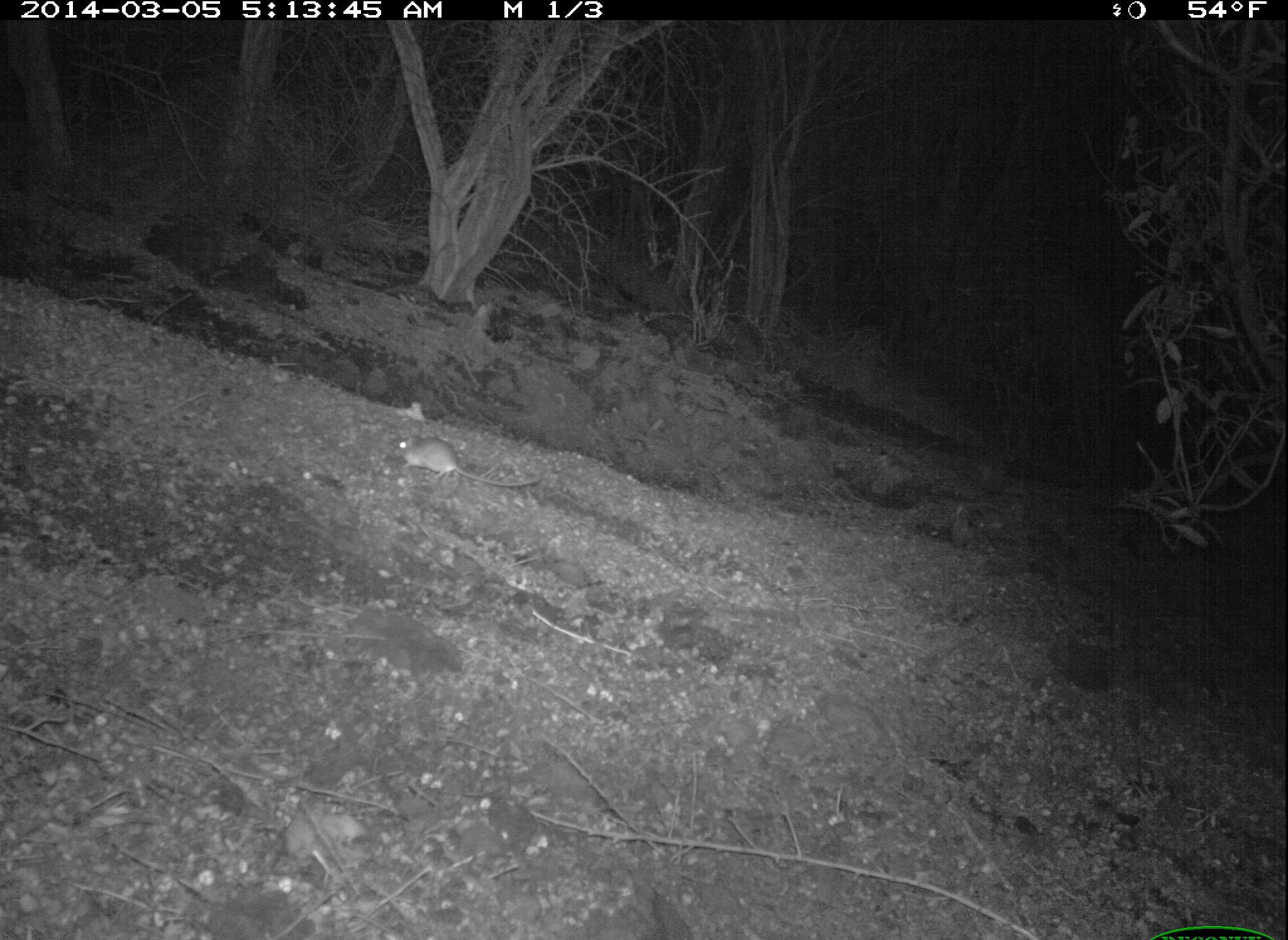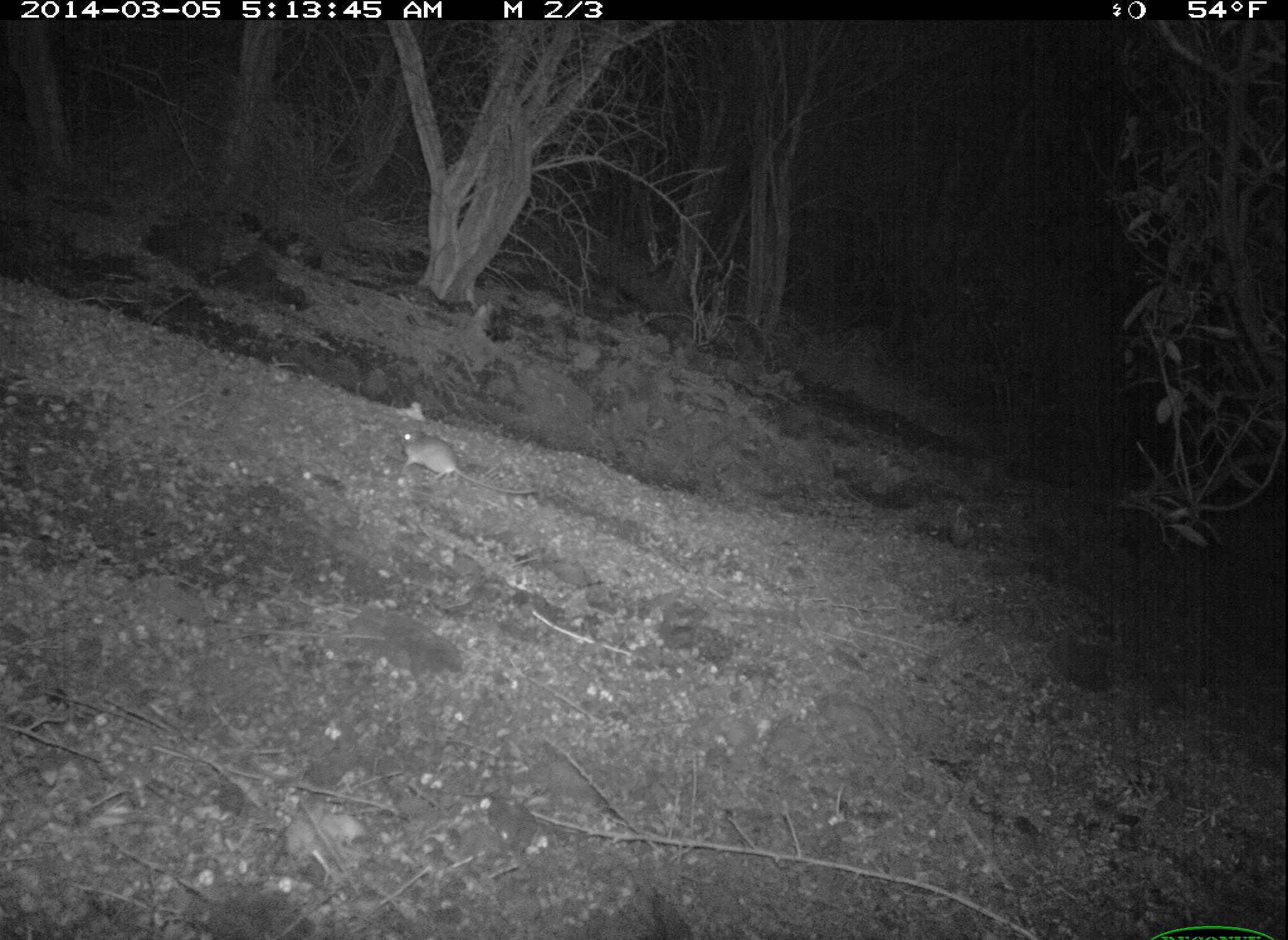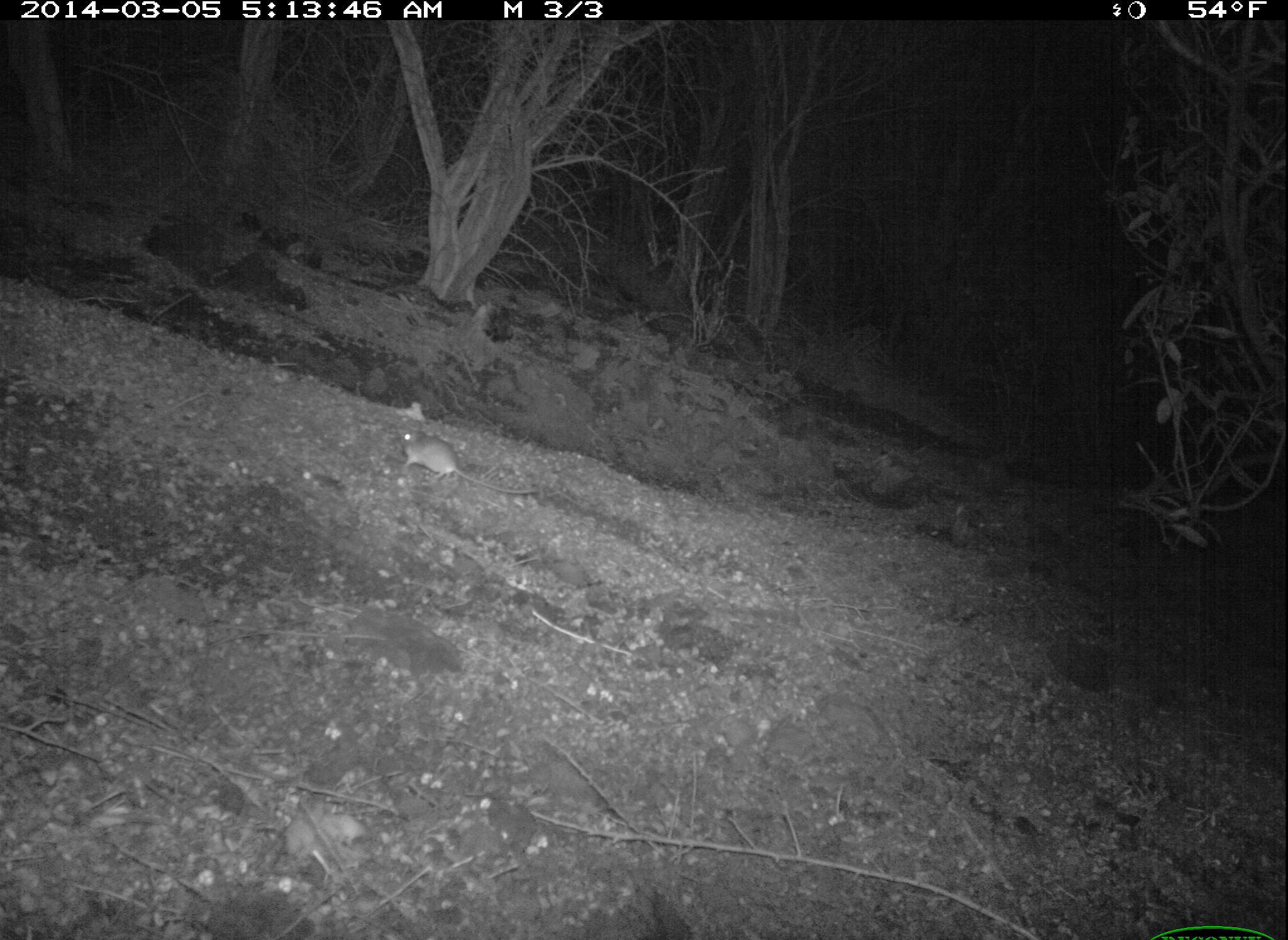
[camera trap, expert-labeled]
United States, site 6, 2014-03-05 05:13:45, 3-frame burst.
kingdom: Animalia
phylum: Chordata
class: Mammalia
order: Rodentia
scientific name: Rodentia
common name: rodent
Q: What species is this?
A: Rodent (Rodentia).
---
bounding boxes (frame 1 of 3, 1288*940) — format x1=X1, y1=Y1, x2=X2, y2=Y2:
rodent: x1=392, y1=431, x2=548, y2=492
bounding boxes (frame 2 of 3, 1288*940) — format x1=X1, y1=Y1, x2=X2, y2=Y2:
rodent: x1=391, y1=427, x2=541, y2=508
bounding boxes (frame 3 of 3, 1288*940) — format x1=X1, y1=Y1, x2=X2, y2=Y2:
rodent: x1=392, y1=424, x2=543, y2=502